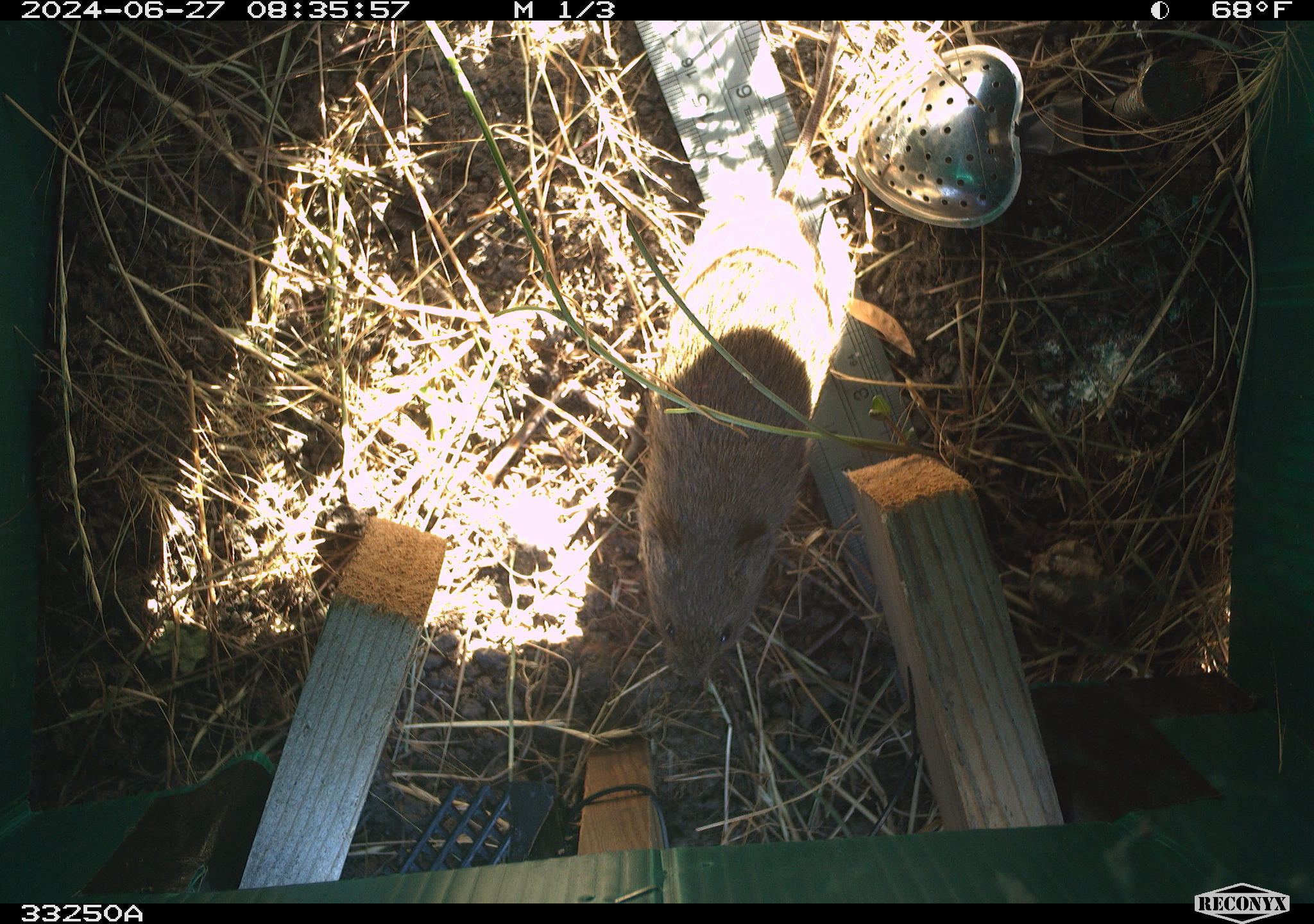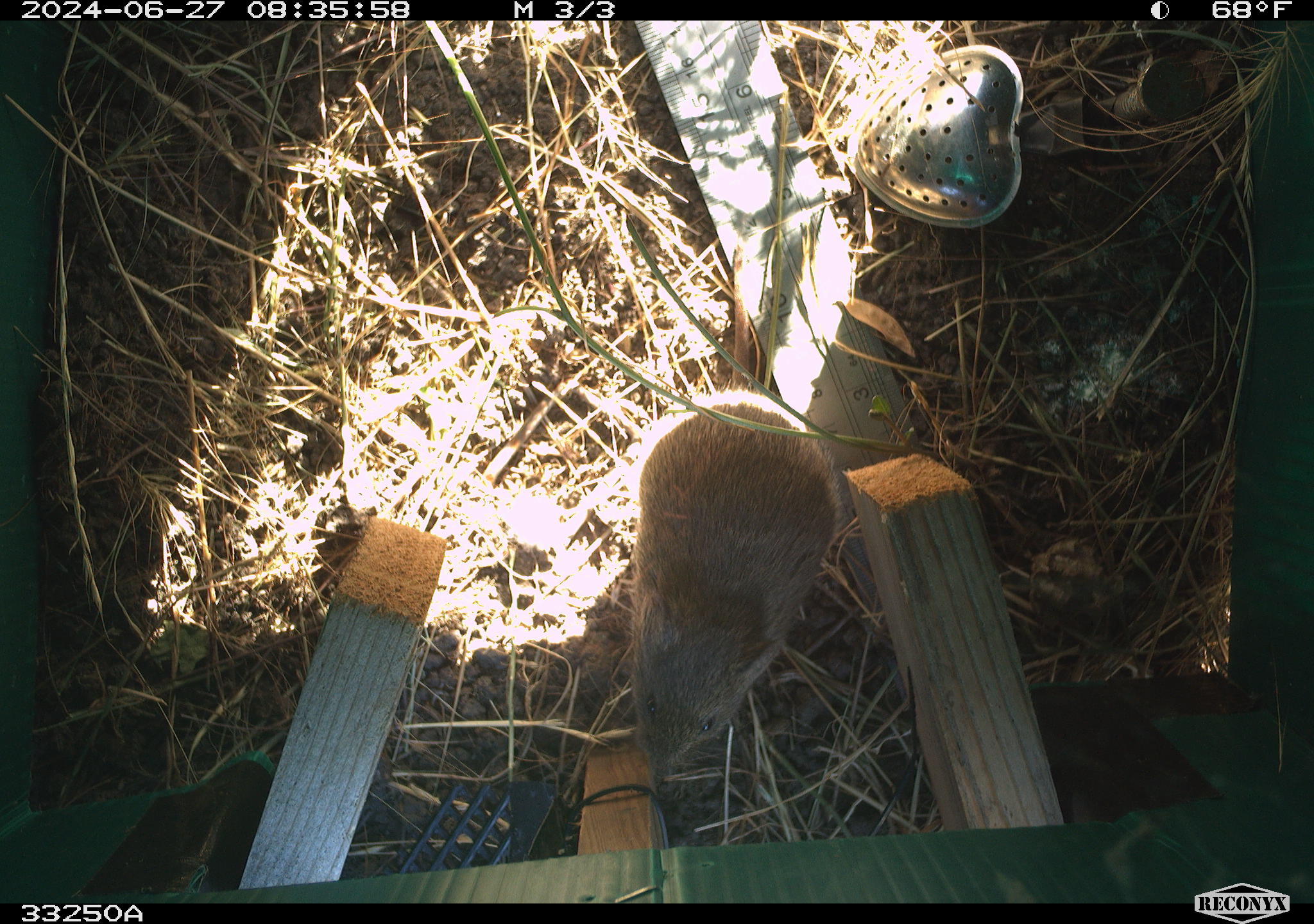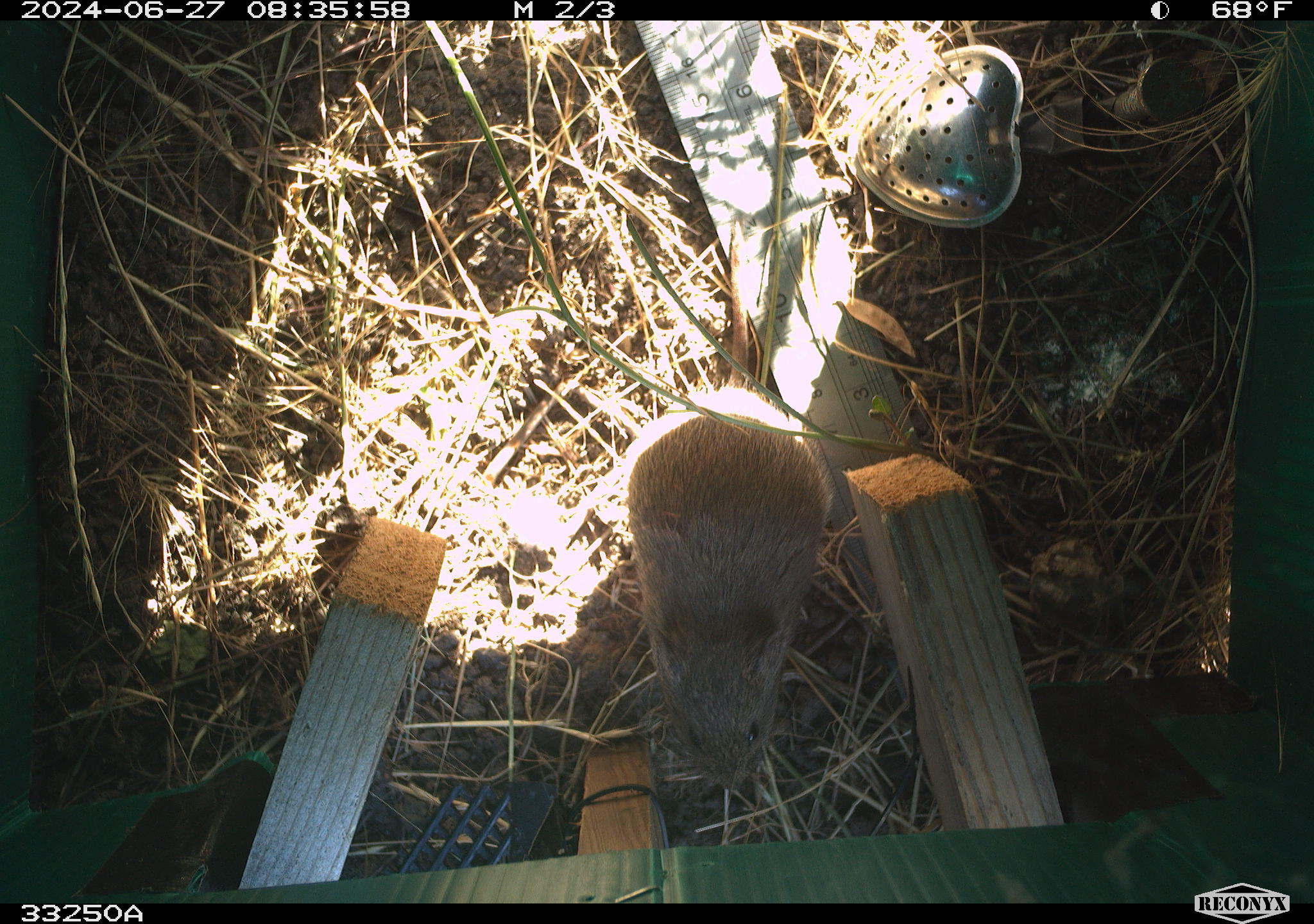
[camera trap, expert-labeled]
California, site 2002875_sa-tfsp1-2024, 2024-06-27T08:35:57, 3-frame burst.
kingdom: Animalia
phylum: Chordata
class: Mammalia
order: Rodentia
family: Cricetidae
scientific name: Arvicolinae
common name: voles, lemmings, and muskrats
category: arvicolinae subfamily